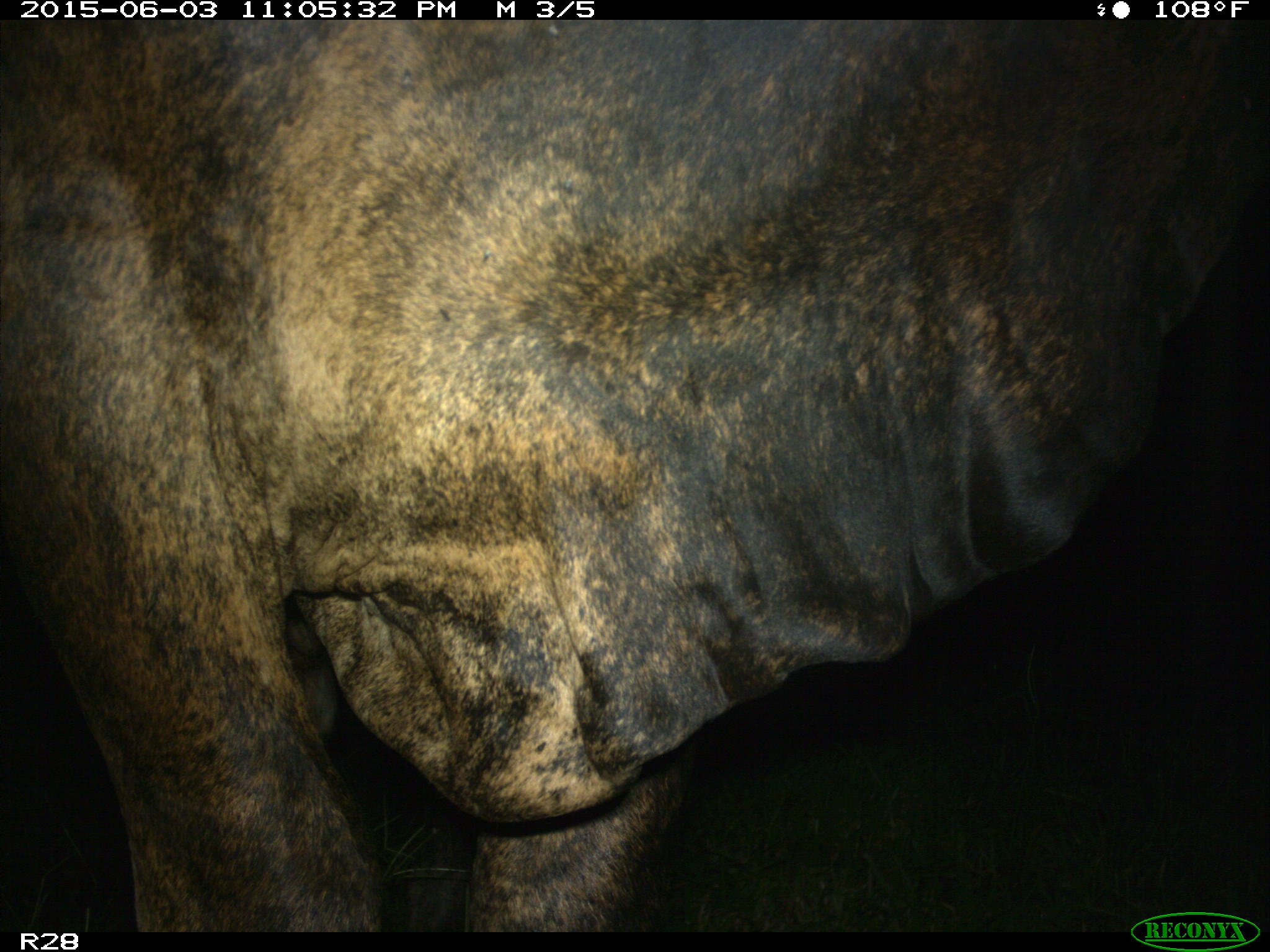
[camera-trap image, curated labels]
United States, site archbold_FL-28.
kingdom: Animalia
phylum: Chordata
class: Mammalia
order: Artiodactyla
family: Bovidae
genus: Bos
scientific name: Bos taurus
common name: domestic cow